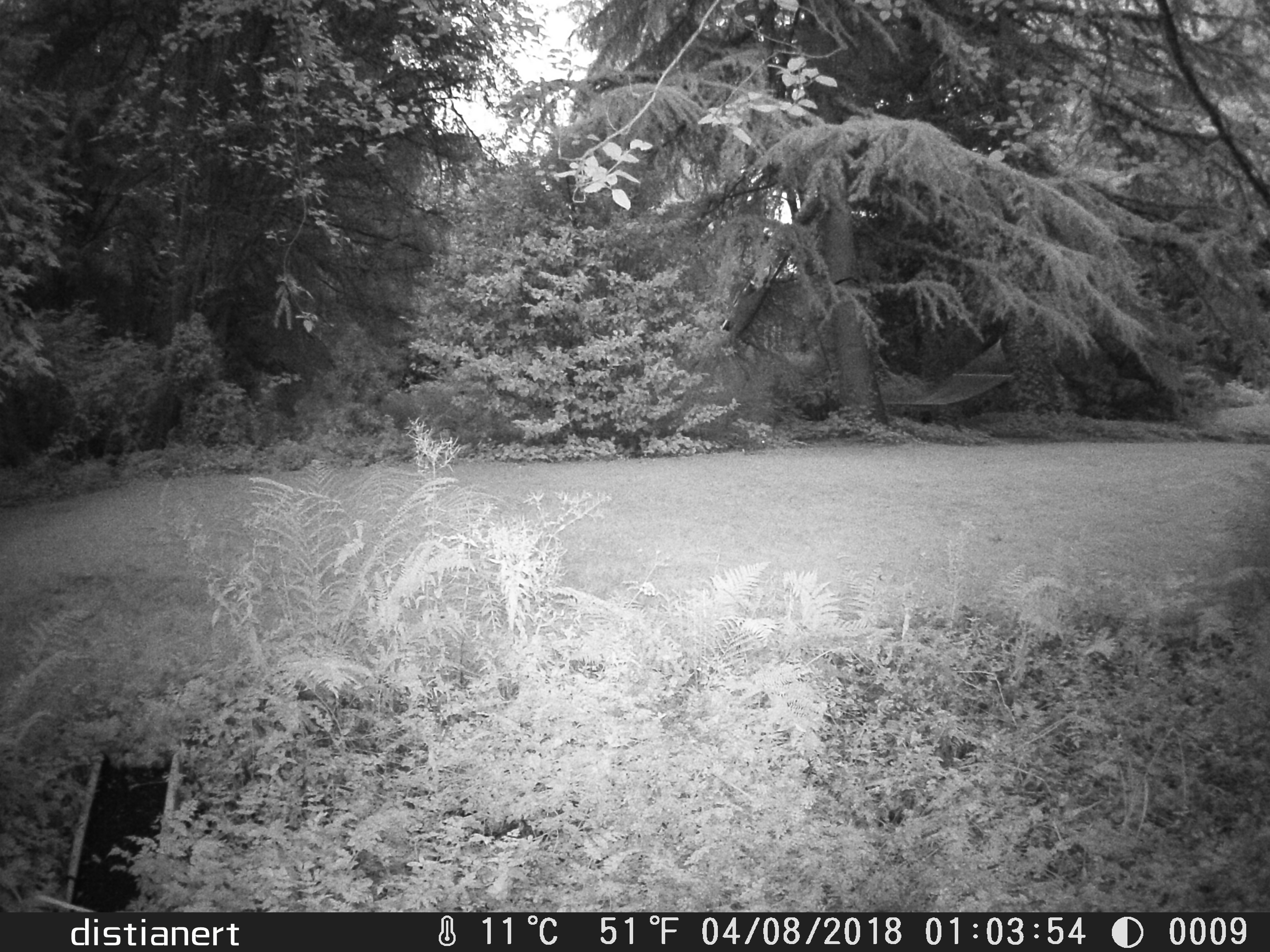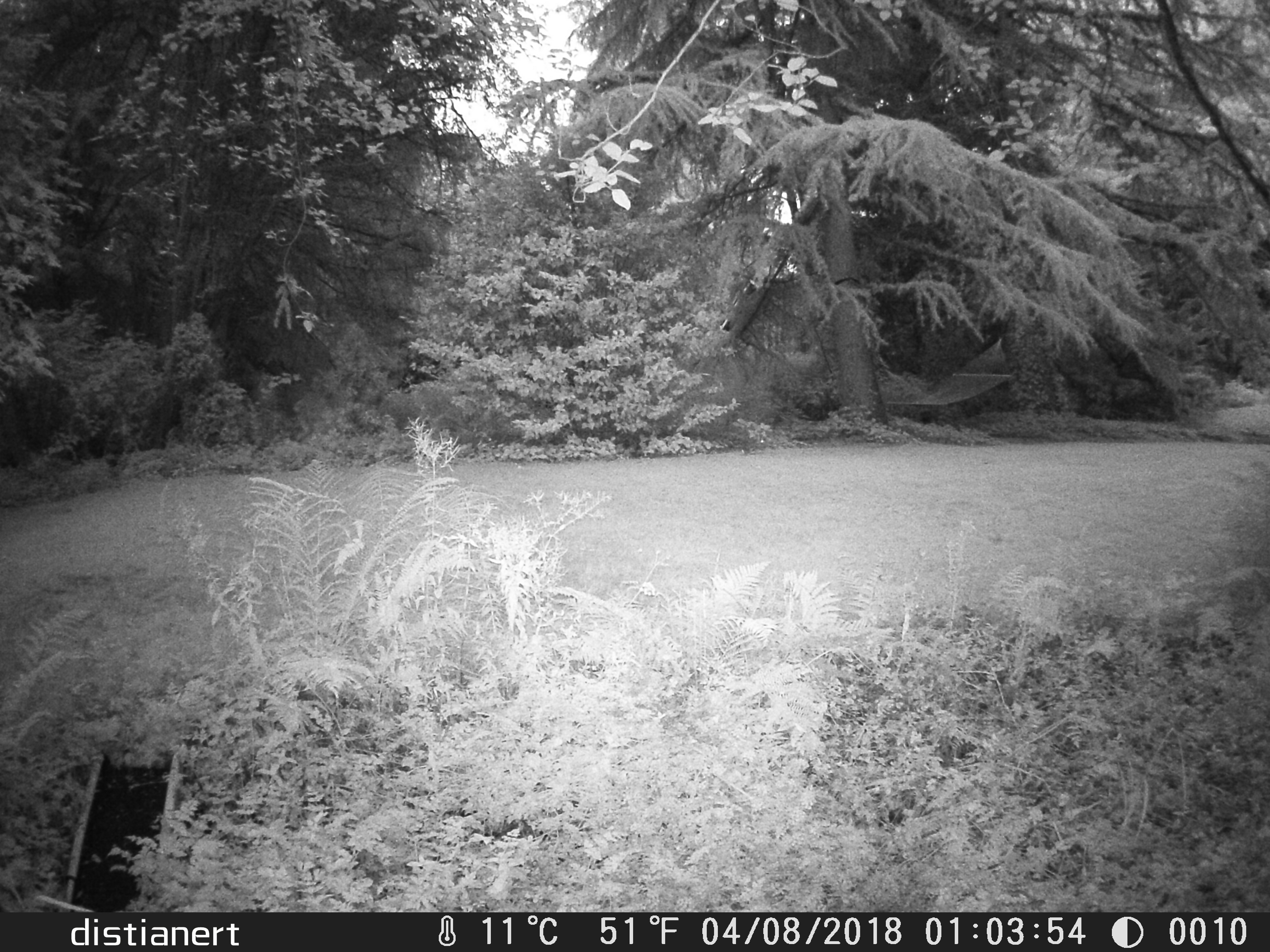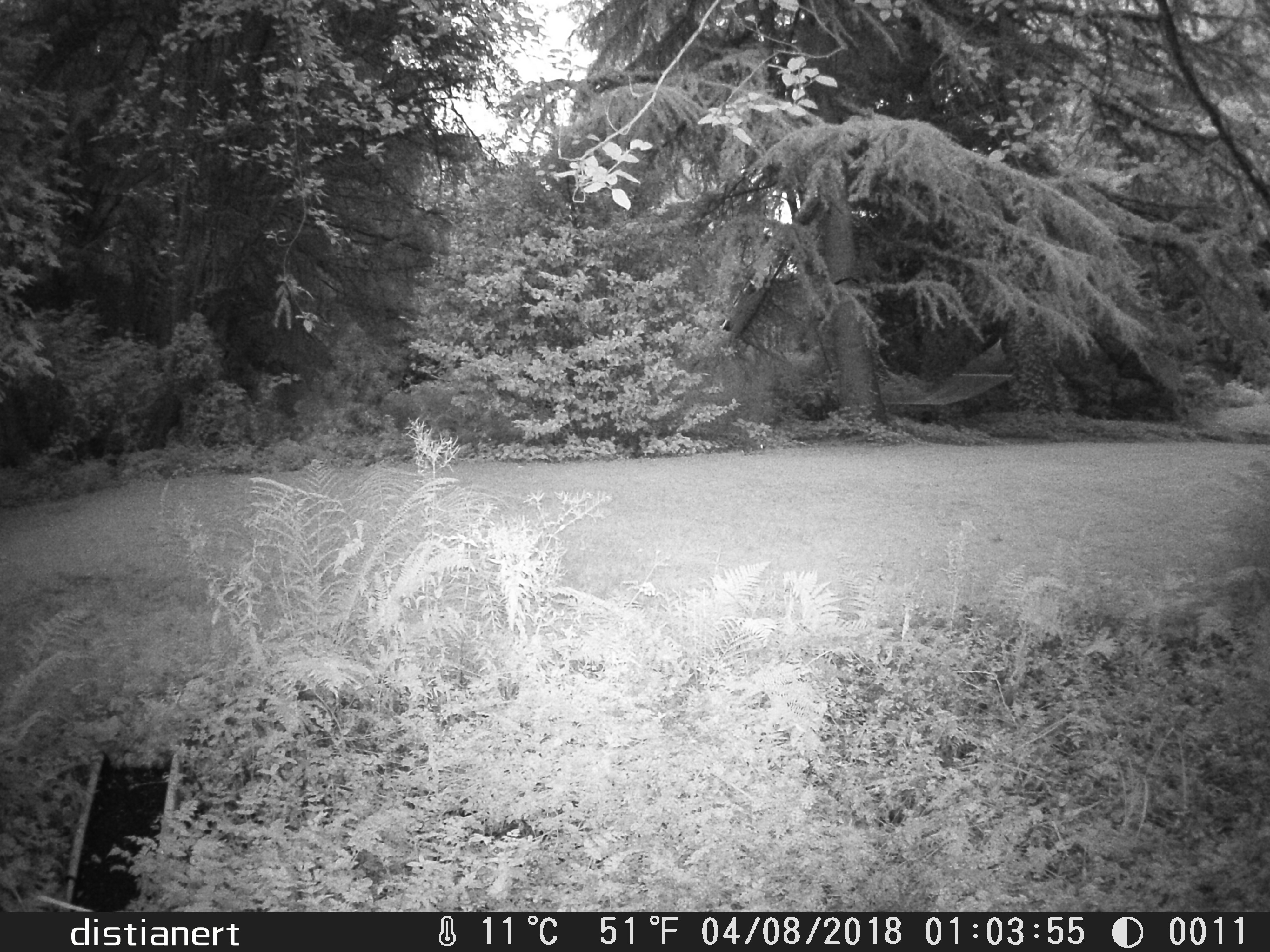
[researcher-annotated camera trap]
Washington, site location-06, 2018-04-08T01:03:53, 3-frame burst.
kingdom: Animalia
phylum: Chordata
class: Mammalia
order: Lagomorpha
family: Leporidae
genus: Sylvilagus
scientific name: Sylvilagus floridanus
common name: eastern cottontail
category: rabbit